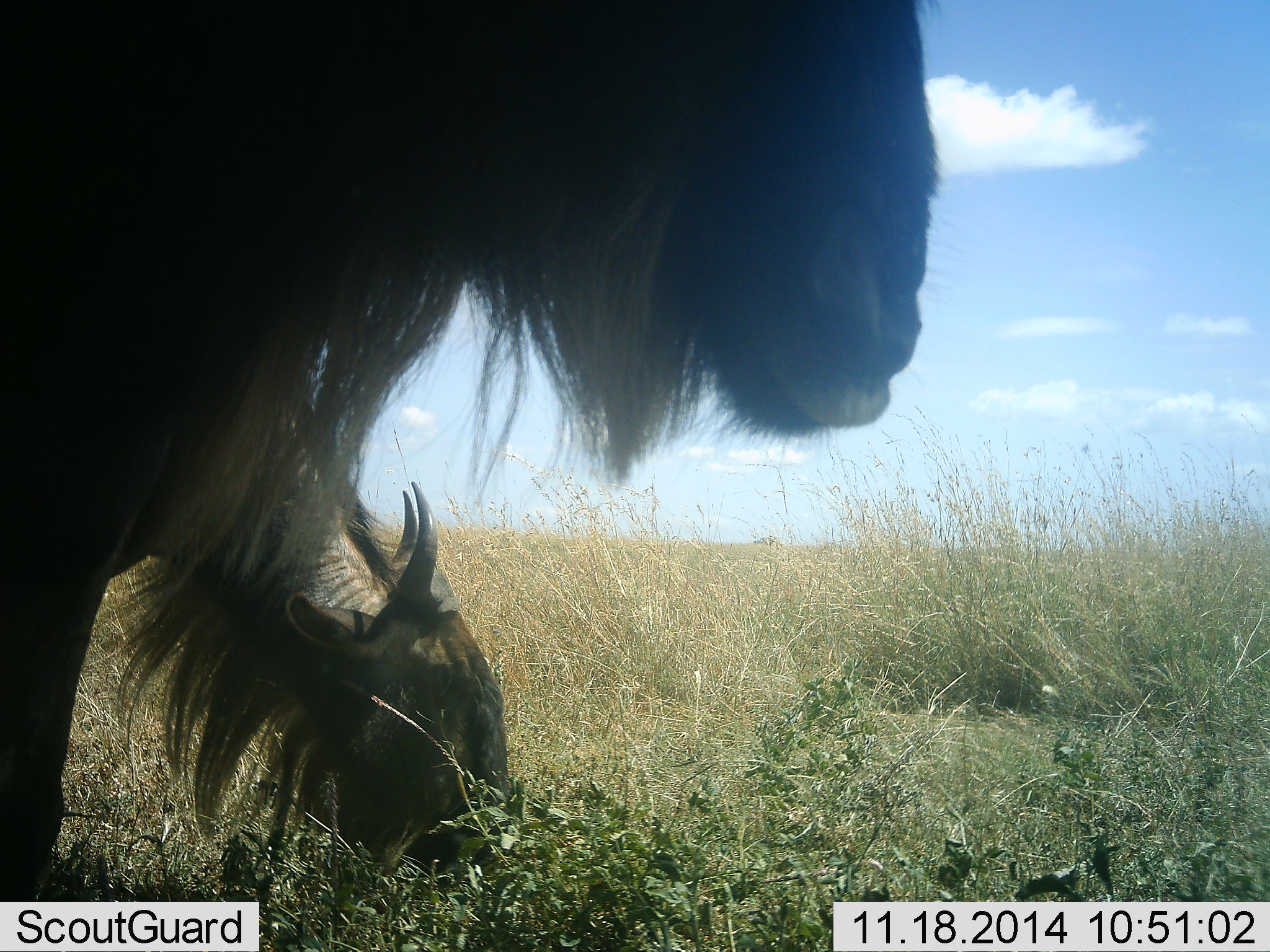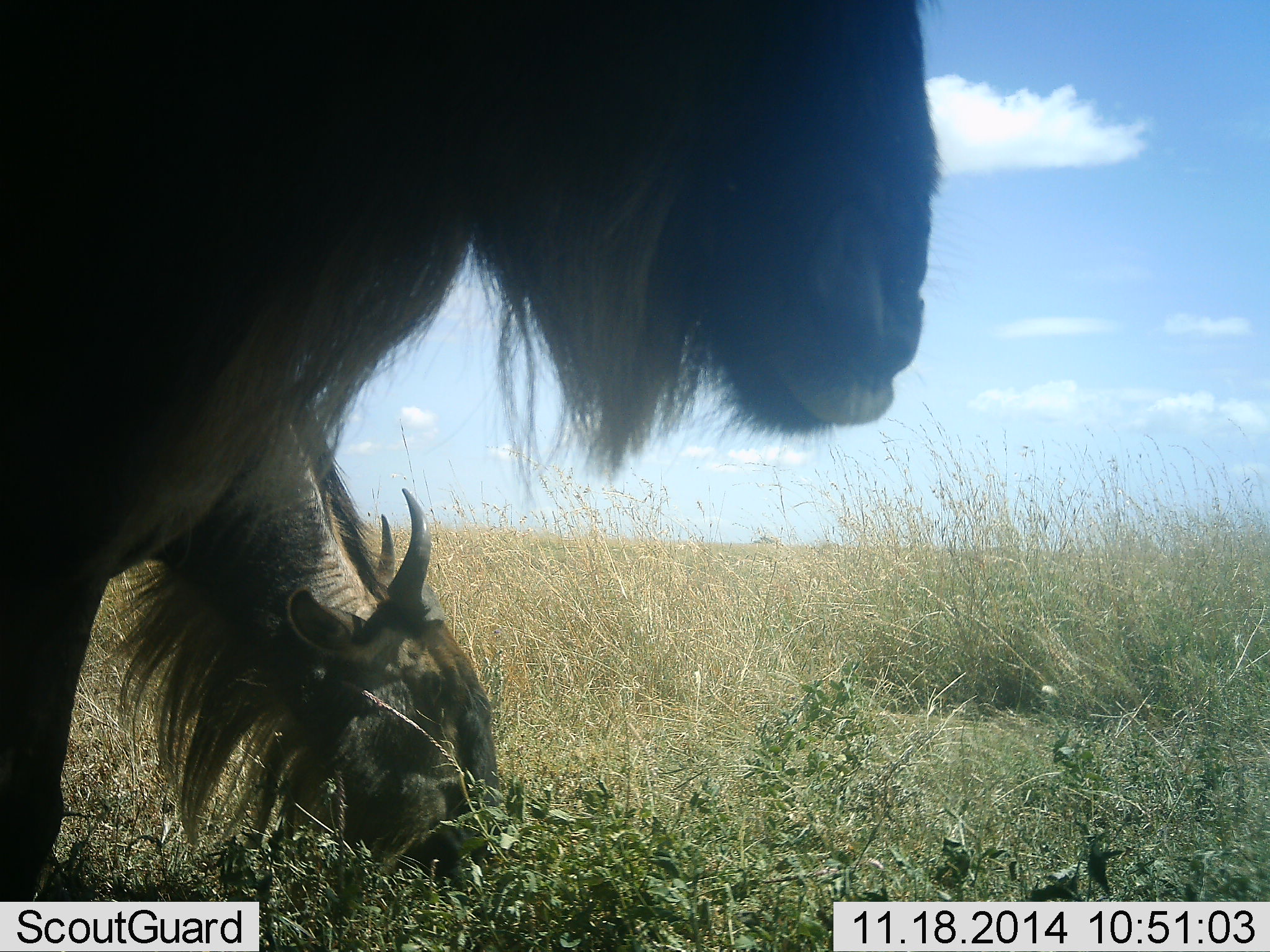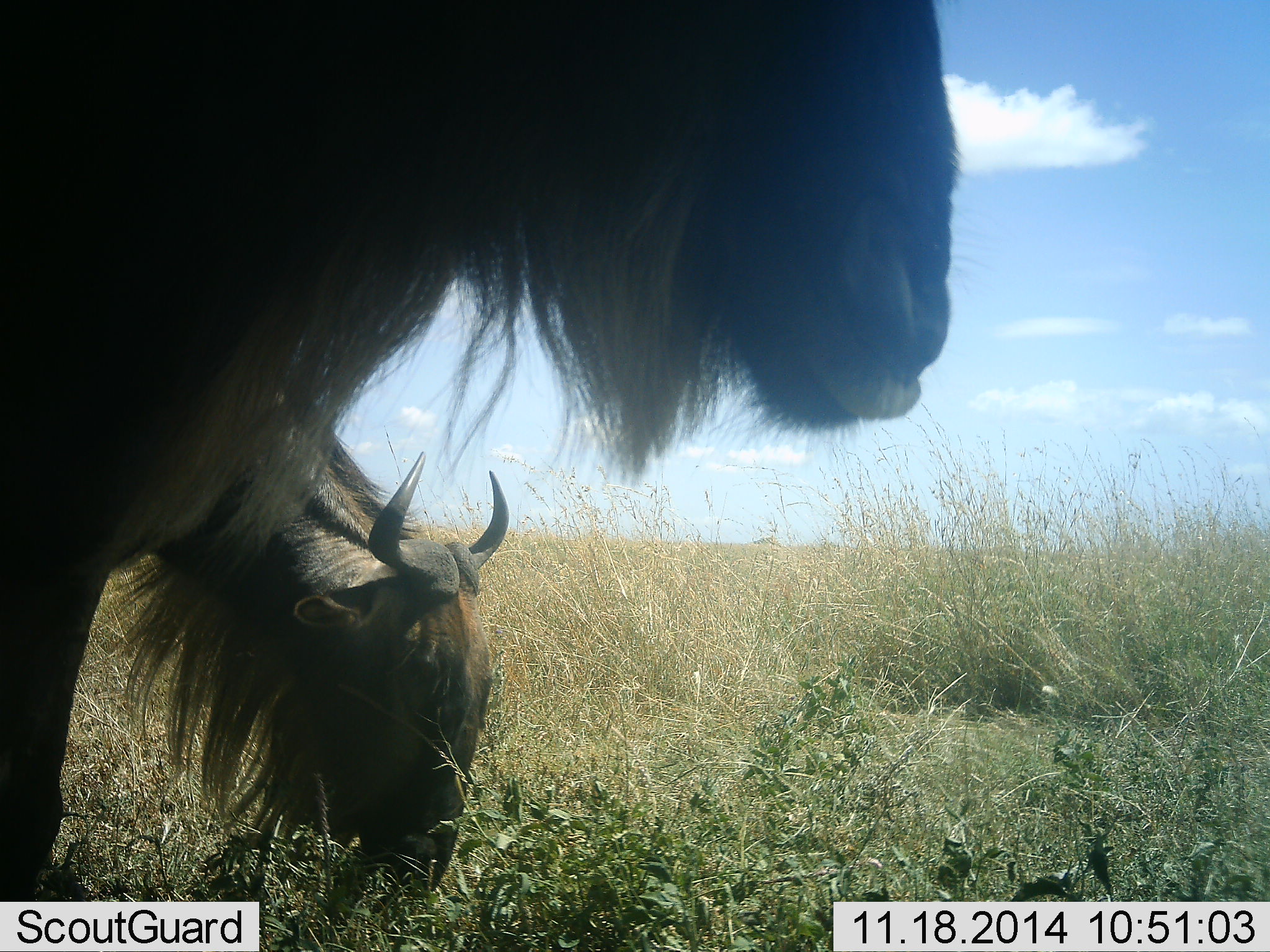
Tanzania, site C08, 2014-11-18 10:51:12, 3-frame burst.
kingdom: Animalia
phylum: Chordata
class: Mammalia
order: Artiodactyla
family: Bovidae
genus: Connochaetes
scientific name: Connochaetes taurinus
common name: blue wildebeest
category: wildebeest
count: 2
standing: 70%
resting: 0%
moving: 0%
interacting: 0%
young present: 0%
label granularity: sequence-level